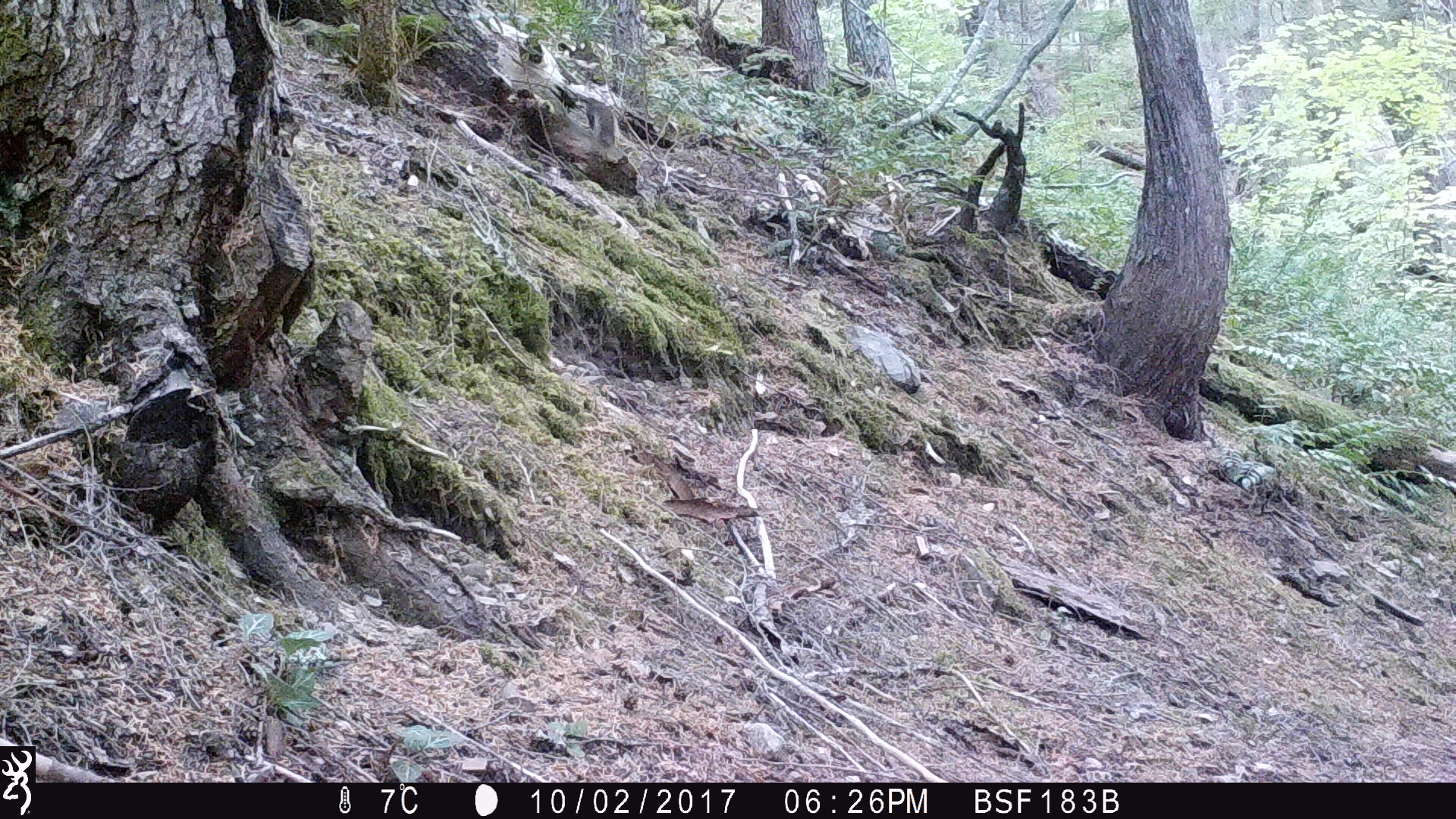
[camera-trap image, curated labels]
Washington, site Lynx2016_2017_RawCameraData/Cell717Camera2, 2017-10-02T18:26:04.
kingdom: Animalia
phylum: Chordata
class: Mammalia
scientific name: Mammalia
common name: small mammal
Small mammal (Mammalia). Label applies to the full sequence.